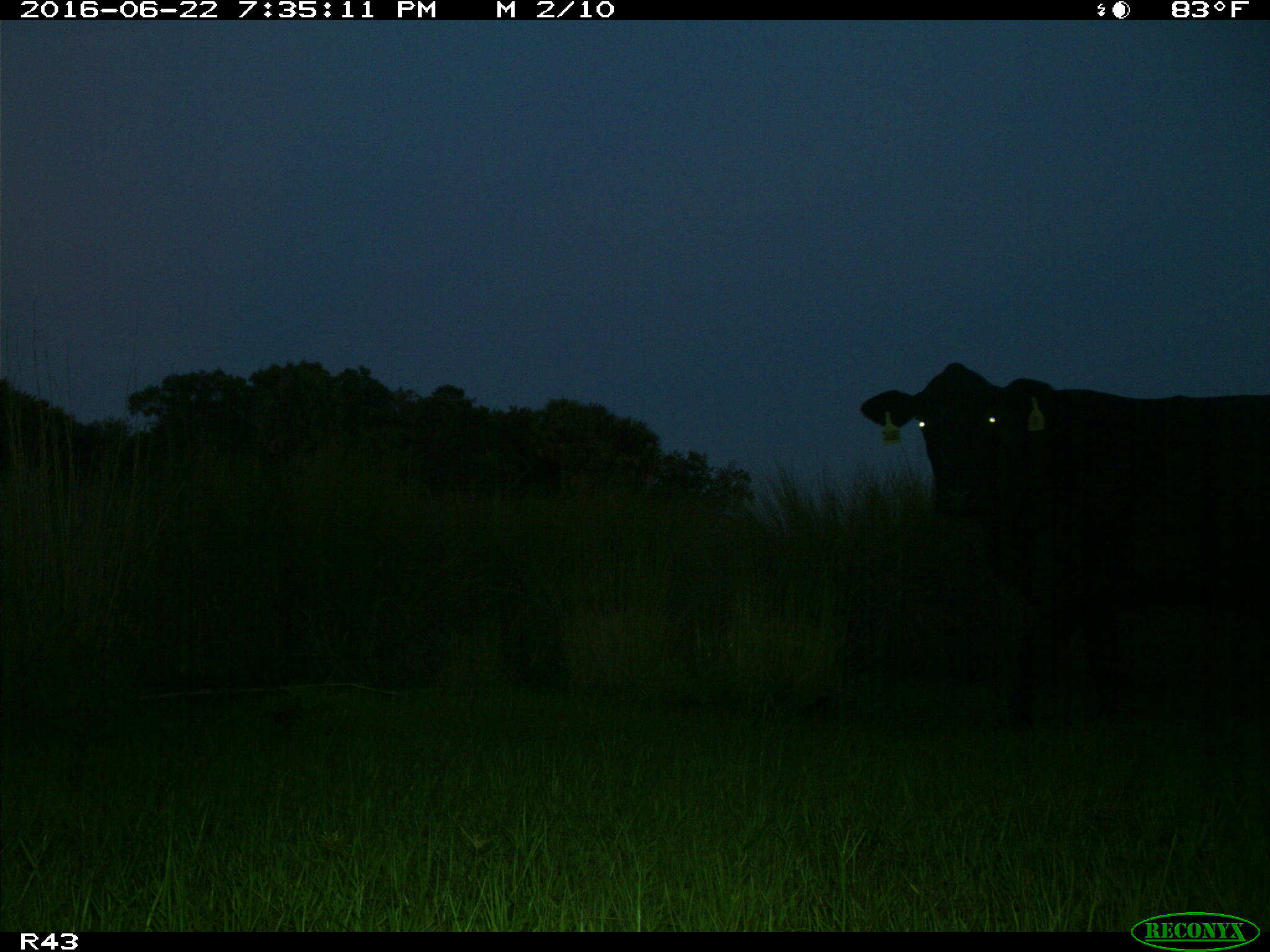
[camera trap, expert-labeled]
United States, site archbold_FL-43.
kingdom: Animalia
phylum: Chordata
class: Mammalia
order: Artiodactyla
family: Bovidae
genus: Bos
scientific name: Bos taurus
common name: domestic cow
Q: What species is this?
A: Bos taurus (domestic cow).